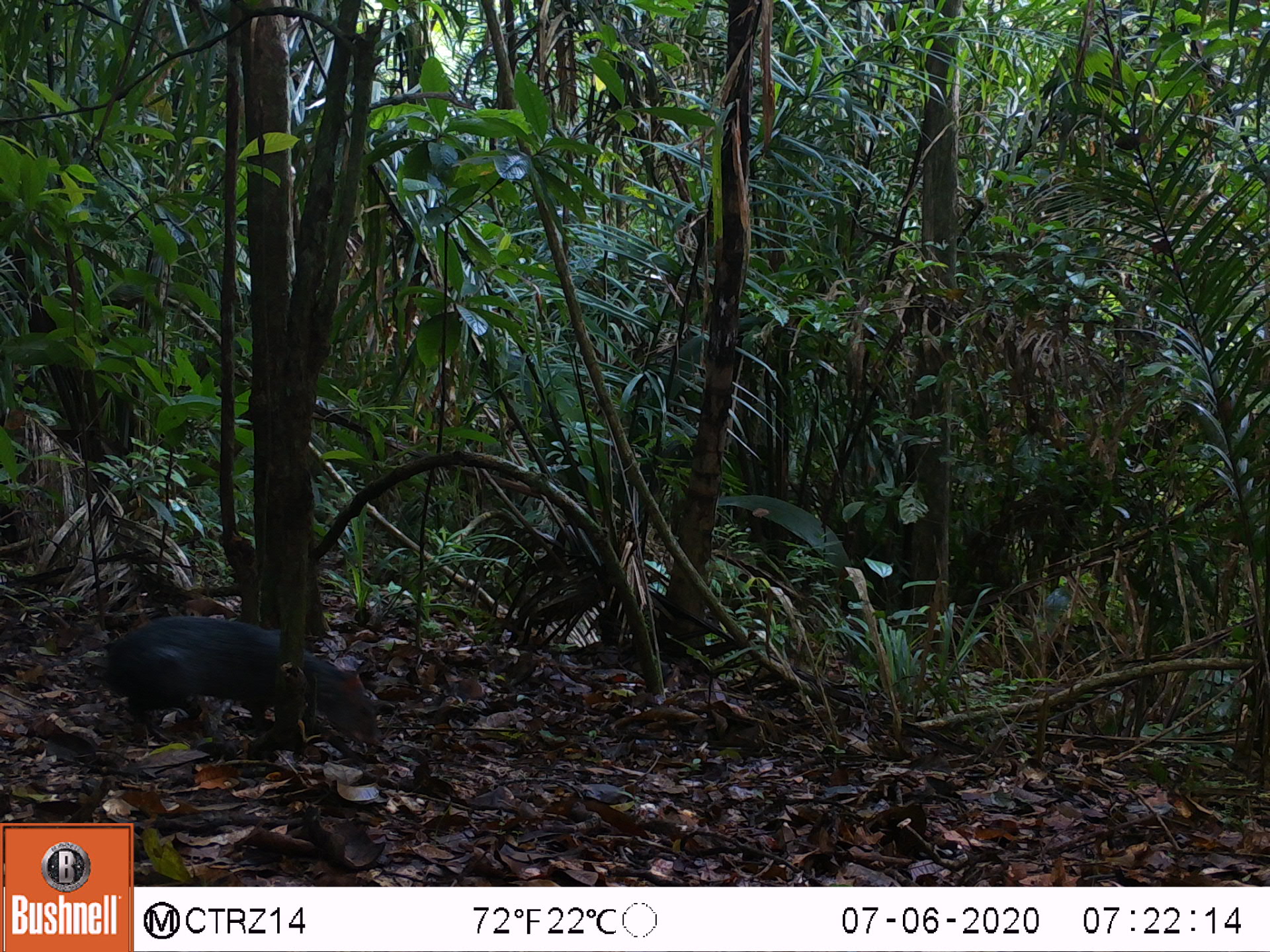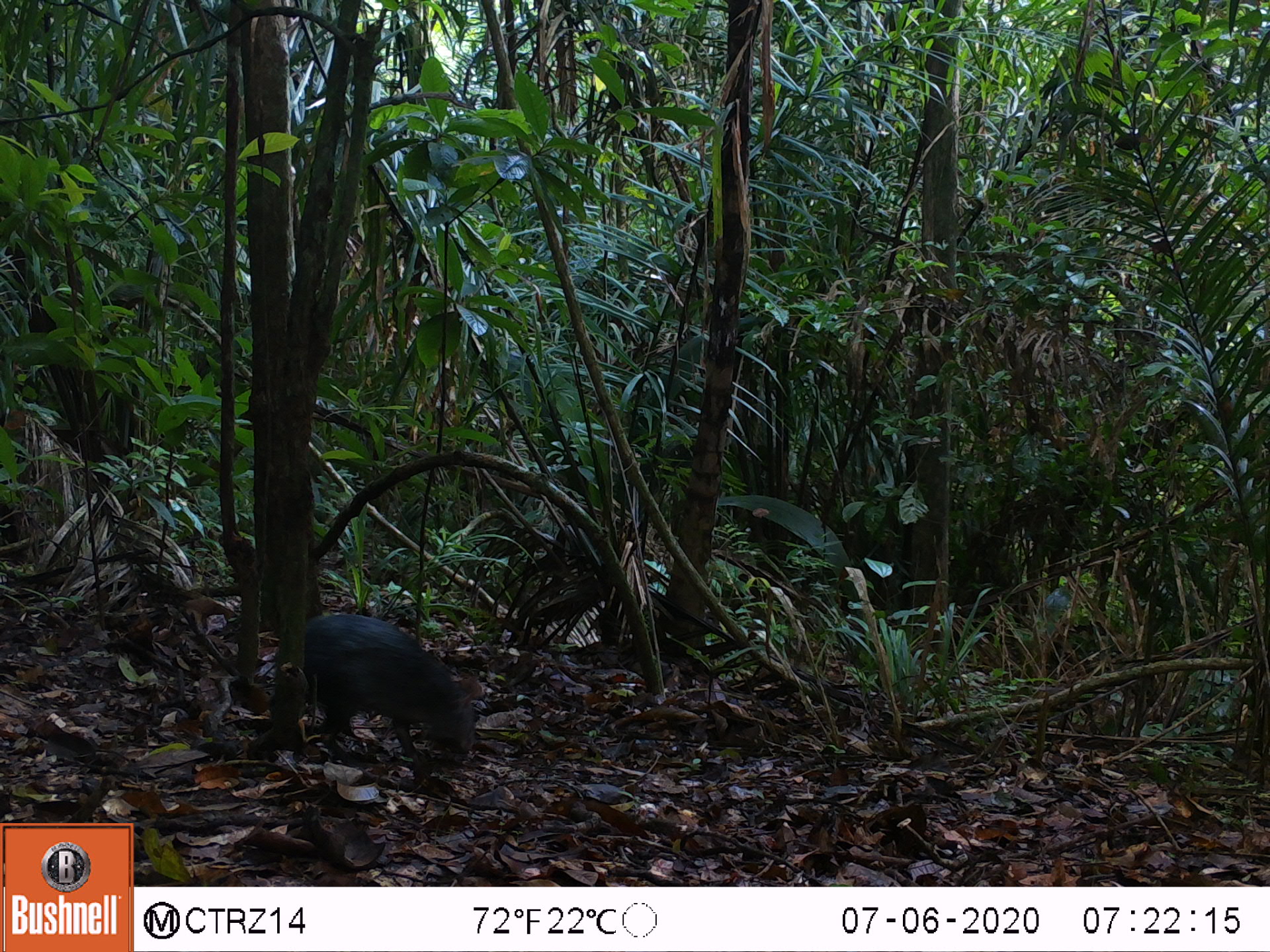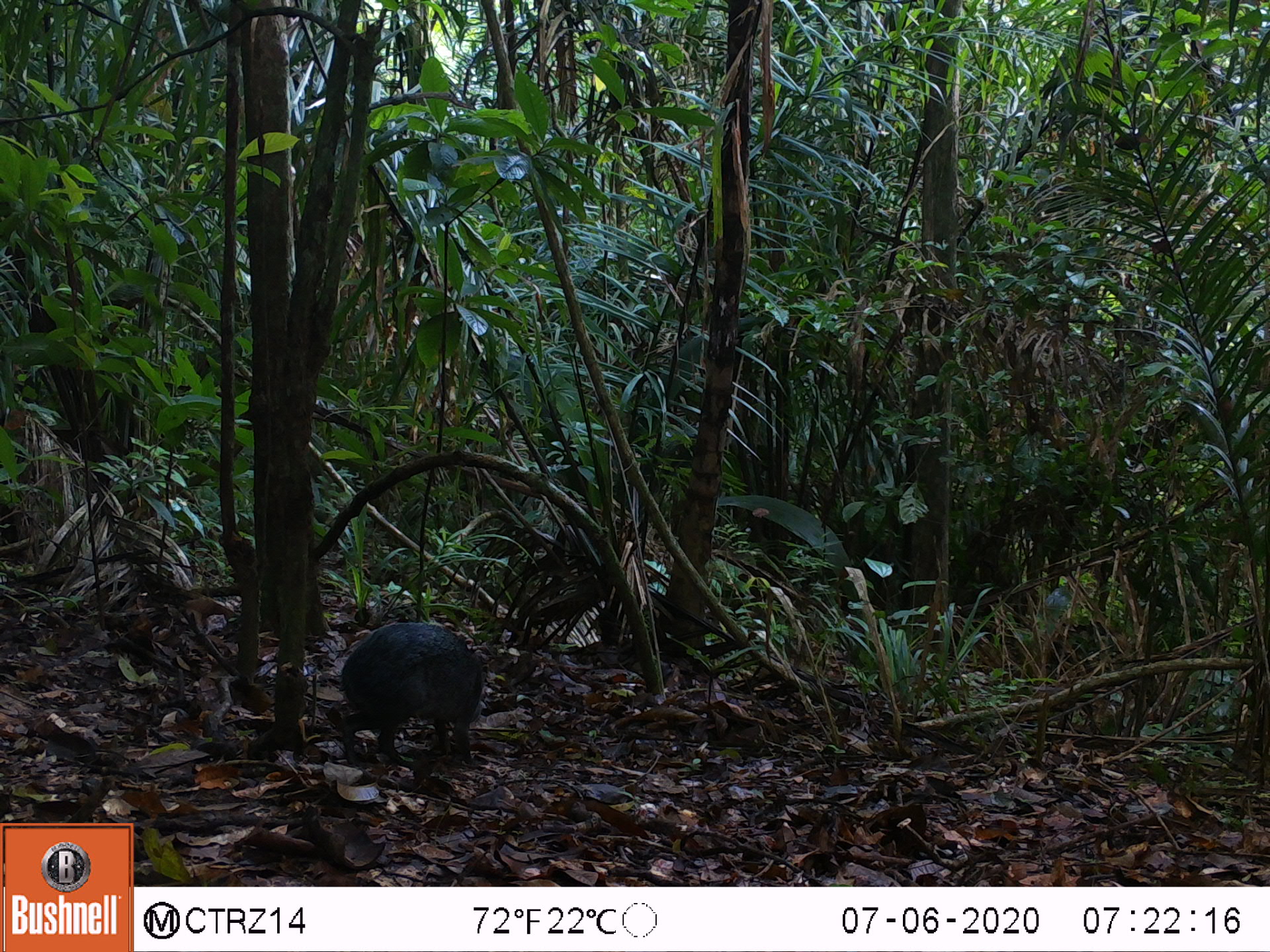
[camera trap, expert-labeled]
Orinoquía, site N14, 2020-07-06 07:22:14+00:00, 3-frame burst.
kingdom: Animalia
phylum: Chordata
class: Mammalia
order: Rodentia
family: Dasyproctidae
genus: Dasyprocta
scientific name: Dasyprocta fuliginosa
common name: black agouti